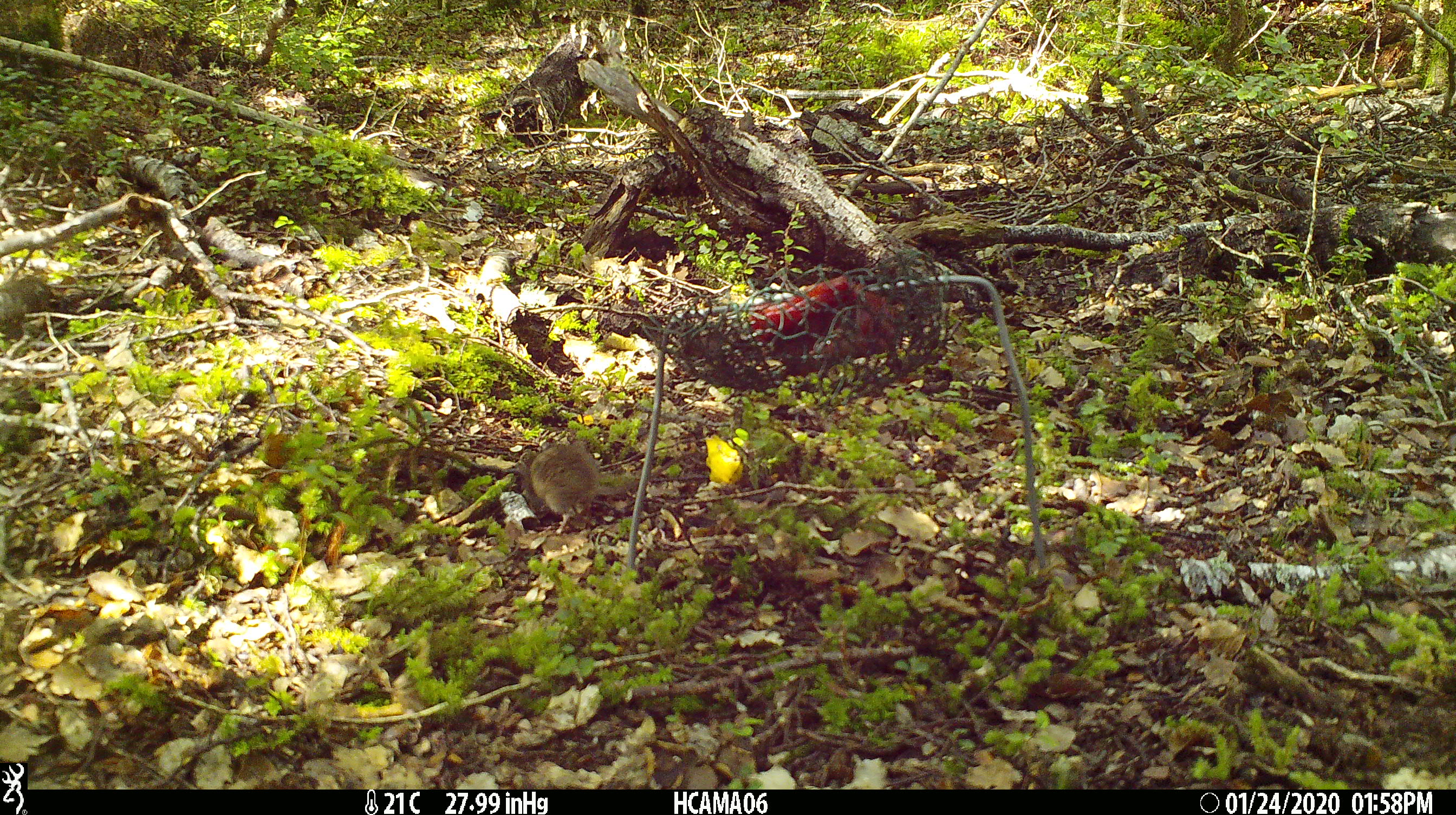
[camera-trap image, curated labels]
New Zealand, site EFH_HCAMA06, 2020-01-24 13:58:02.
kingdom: Animalia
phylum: Chordata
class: Mammalia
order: Rodentia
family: Muridae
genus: Mus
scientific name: Mus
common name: mouse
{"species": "mouse (Mus)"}